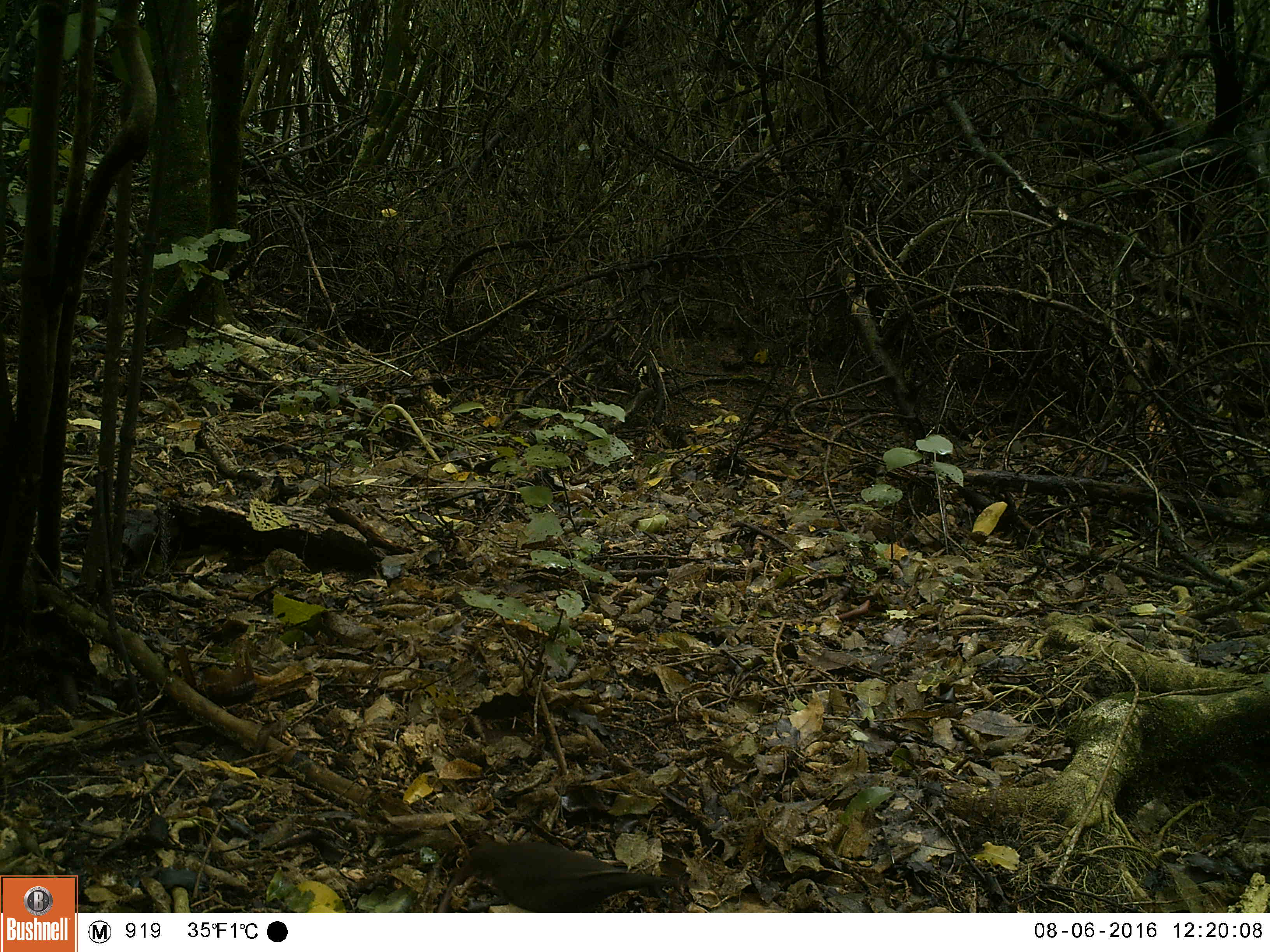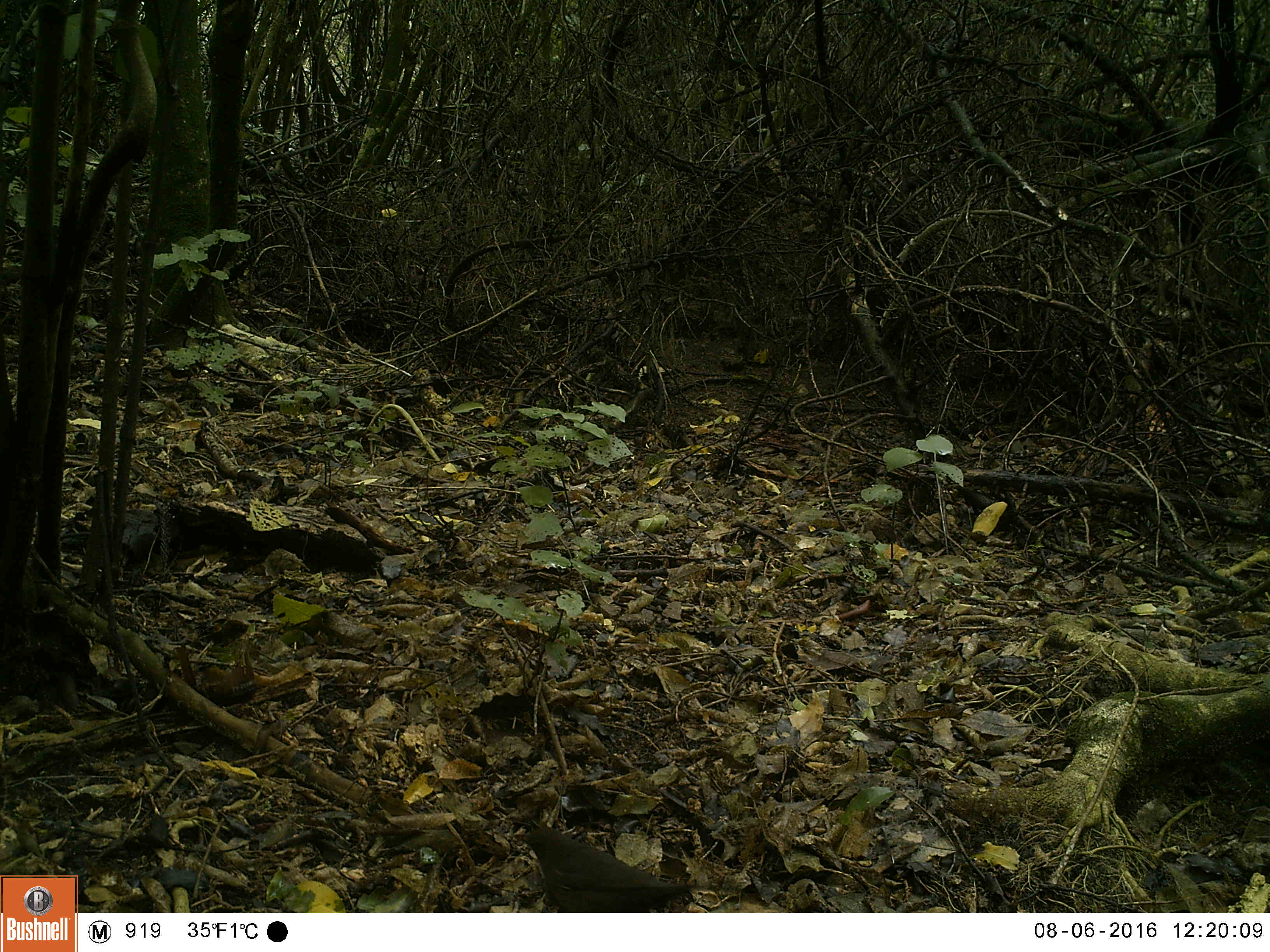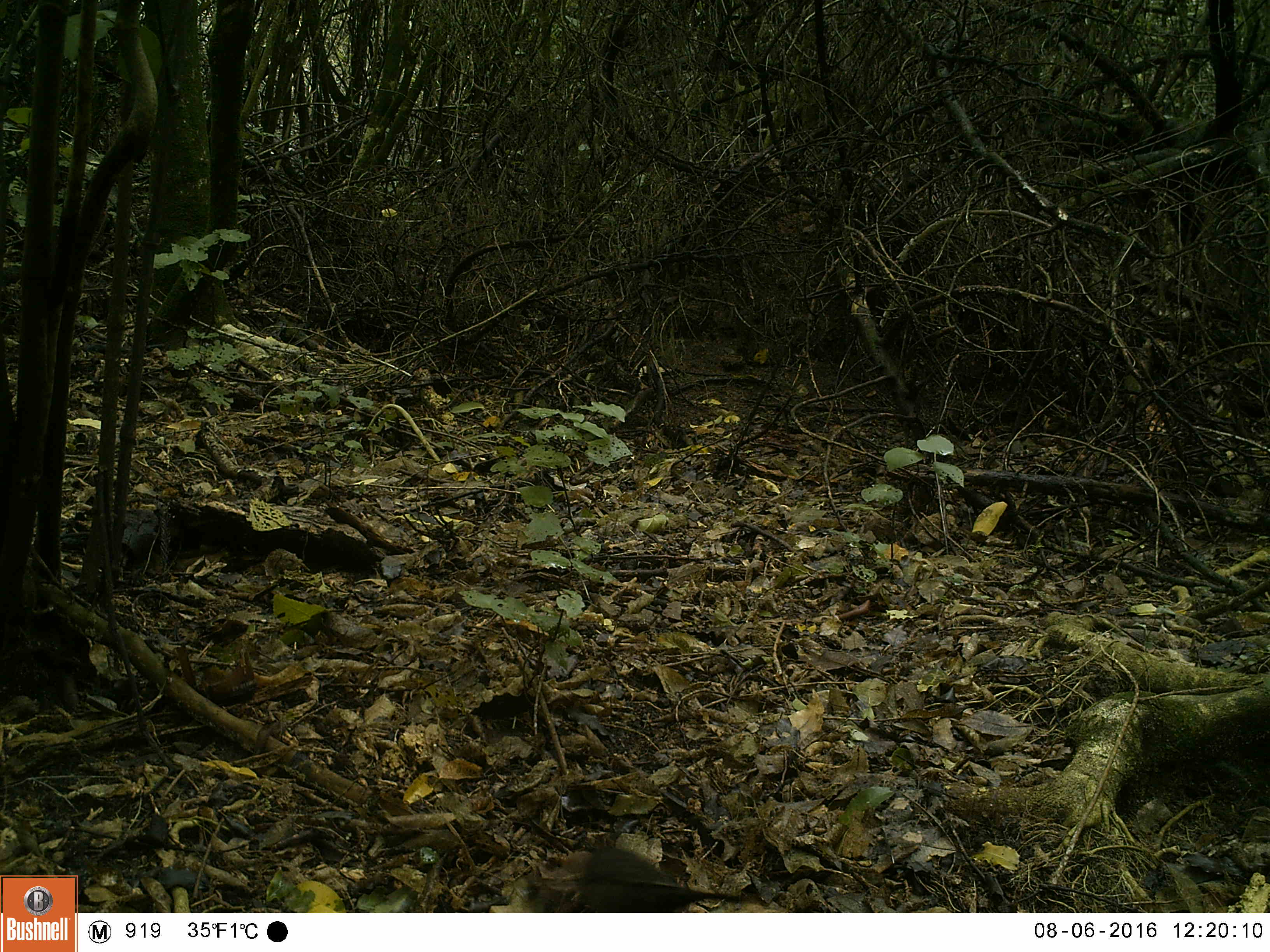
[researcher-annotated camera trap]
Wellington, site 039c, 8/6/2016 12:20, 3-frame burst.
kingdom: Animalia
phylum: Chordata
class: Aves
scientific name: Aves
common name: bird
Bird (Aves).